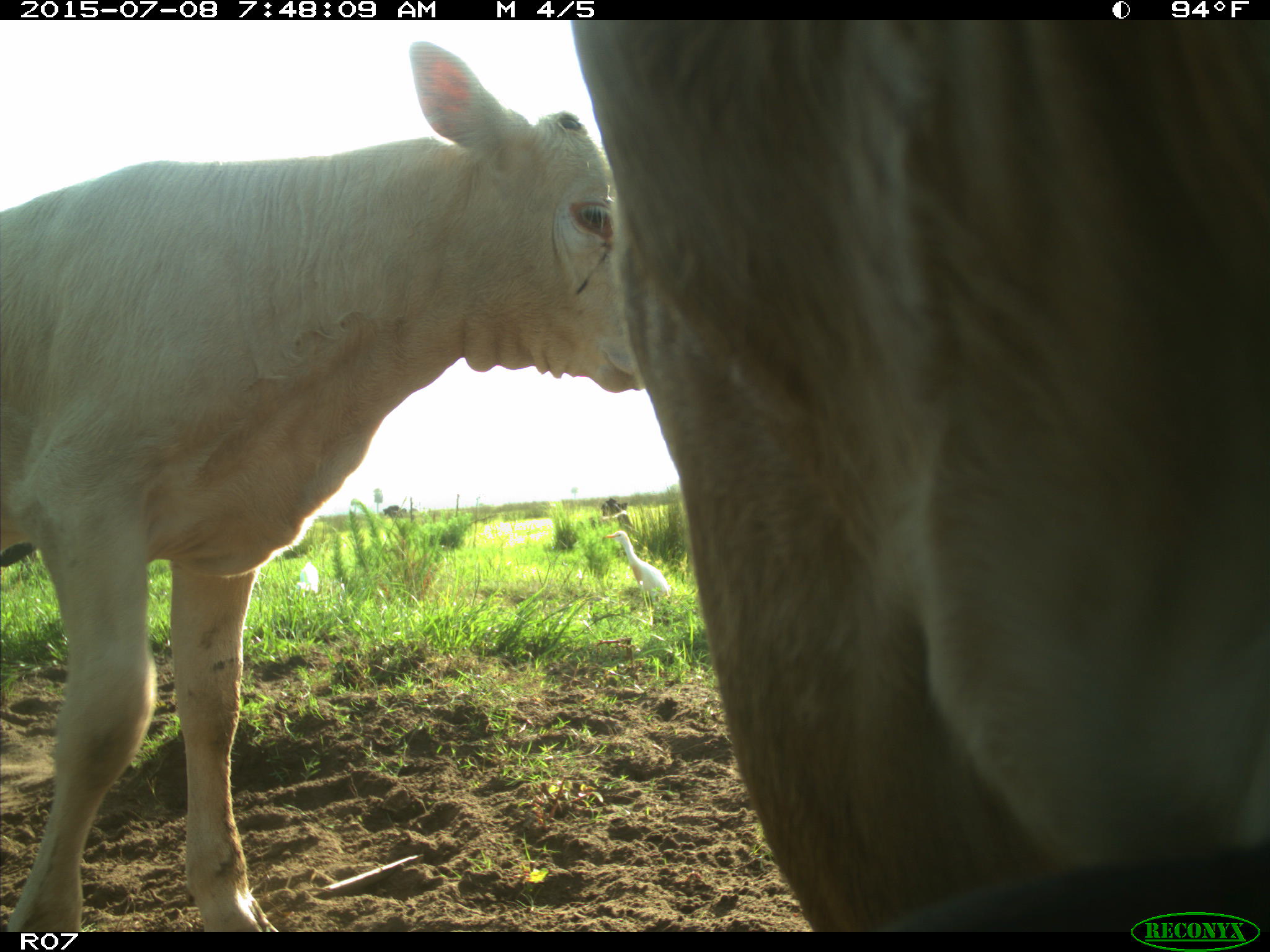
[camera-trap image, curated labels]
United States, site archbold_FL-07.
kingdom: Animalia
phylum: Chordata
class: Mammalia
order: Artiodactyla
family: Bovidae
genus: Bos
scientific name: Bos taurus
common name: domestic cow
Bos taurus (domestic cow).